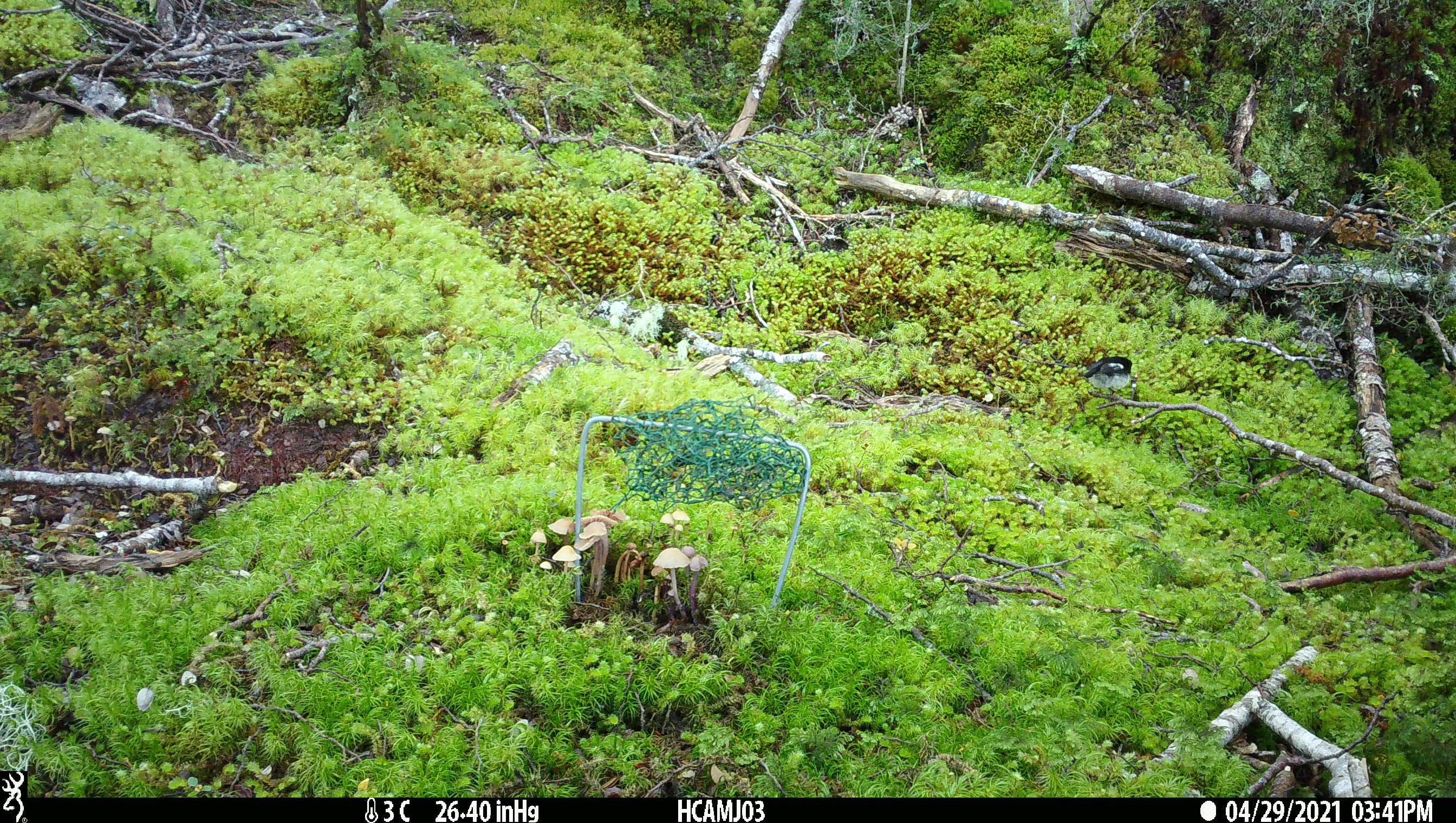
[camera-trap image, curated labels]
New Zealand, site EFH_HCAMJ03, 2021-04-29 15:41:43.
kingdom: Animalia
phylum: Chordata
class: Aves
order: Passeriformes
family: Petroicidae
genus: Petroica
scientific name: Petroica macrocephala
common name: tomtit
Tomtit (Petroica macrocephala).